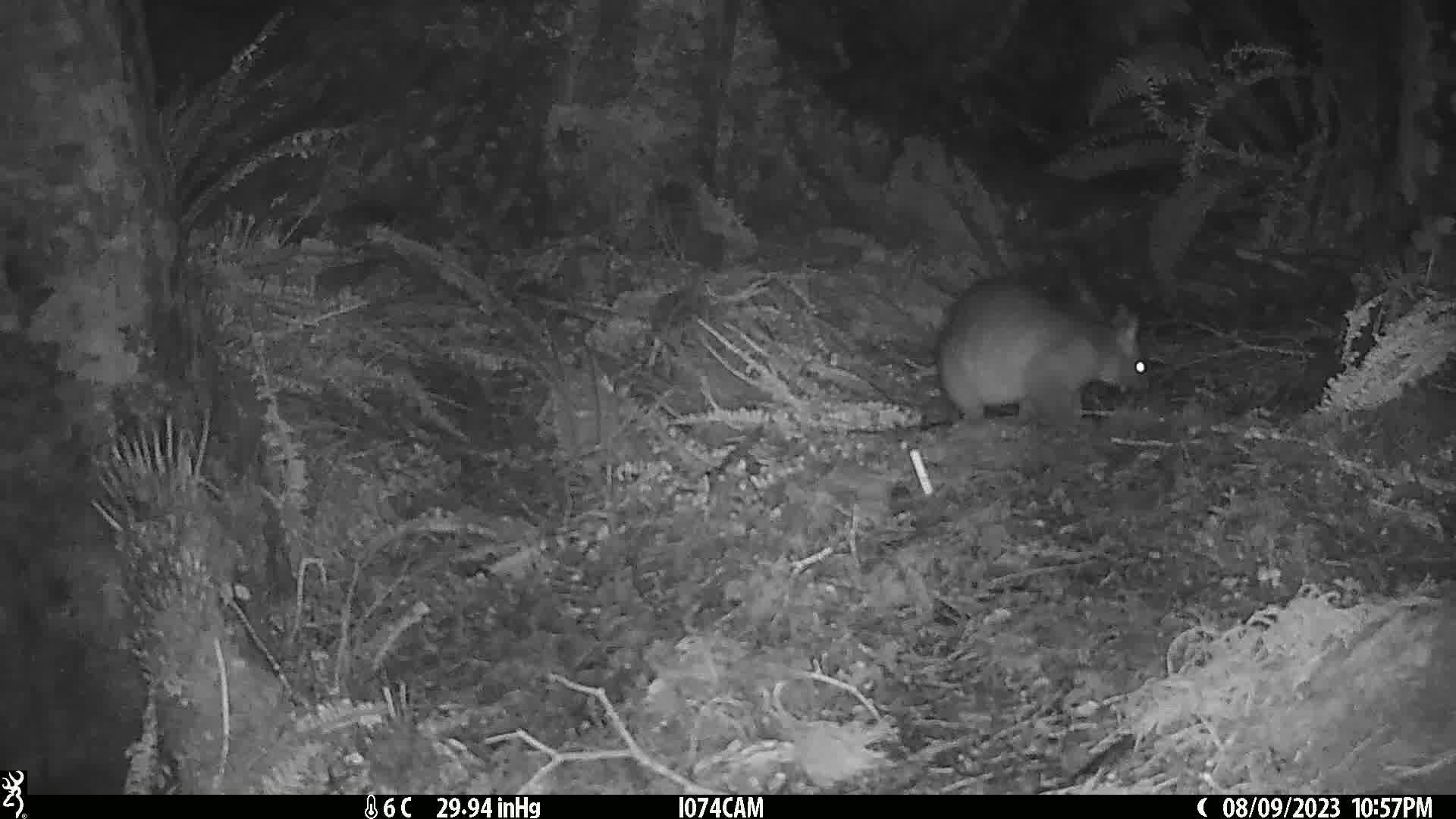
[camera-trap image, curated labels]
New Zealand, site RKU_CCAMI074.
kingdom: Animalia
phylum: Chordata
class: Mammalia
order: Diprotodontia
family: Phalangeridae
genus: Trichosurus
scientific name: Trichosurus vulpecula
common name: common brushtail possum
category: possum